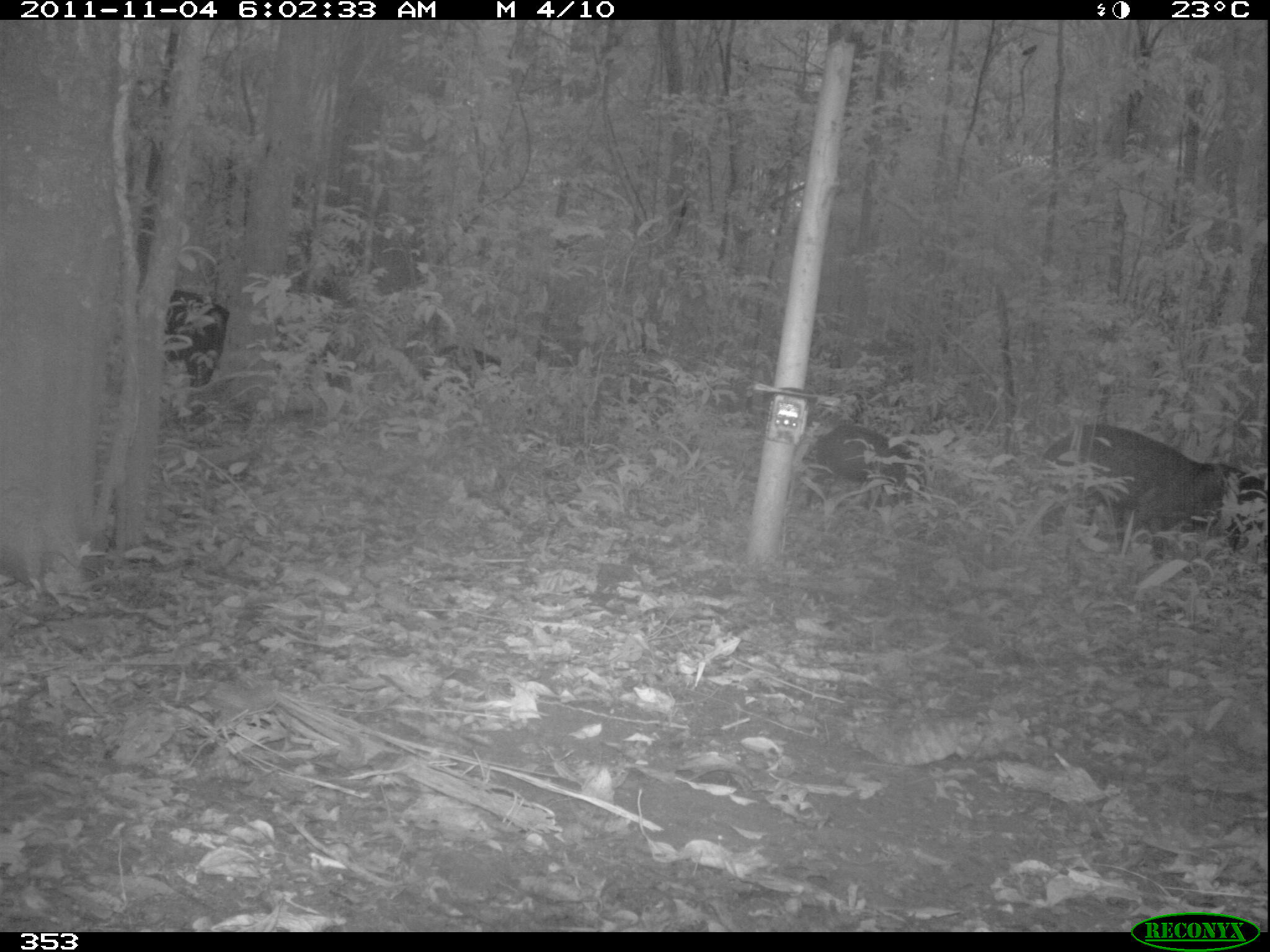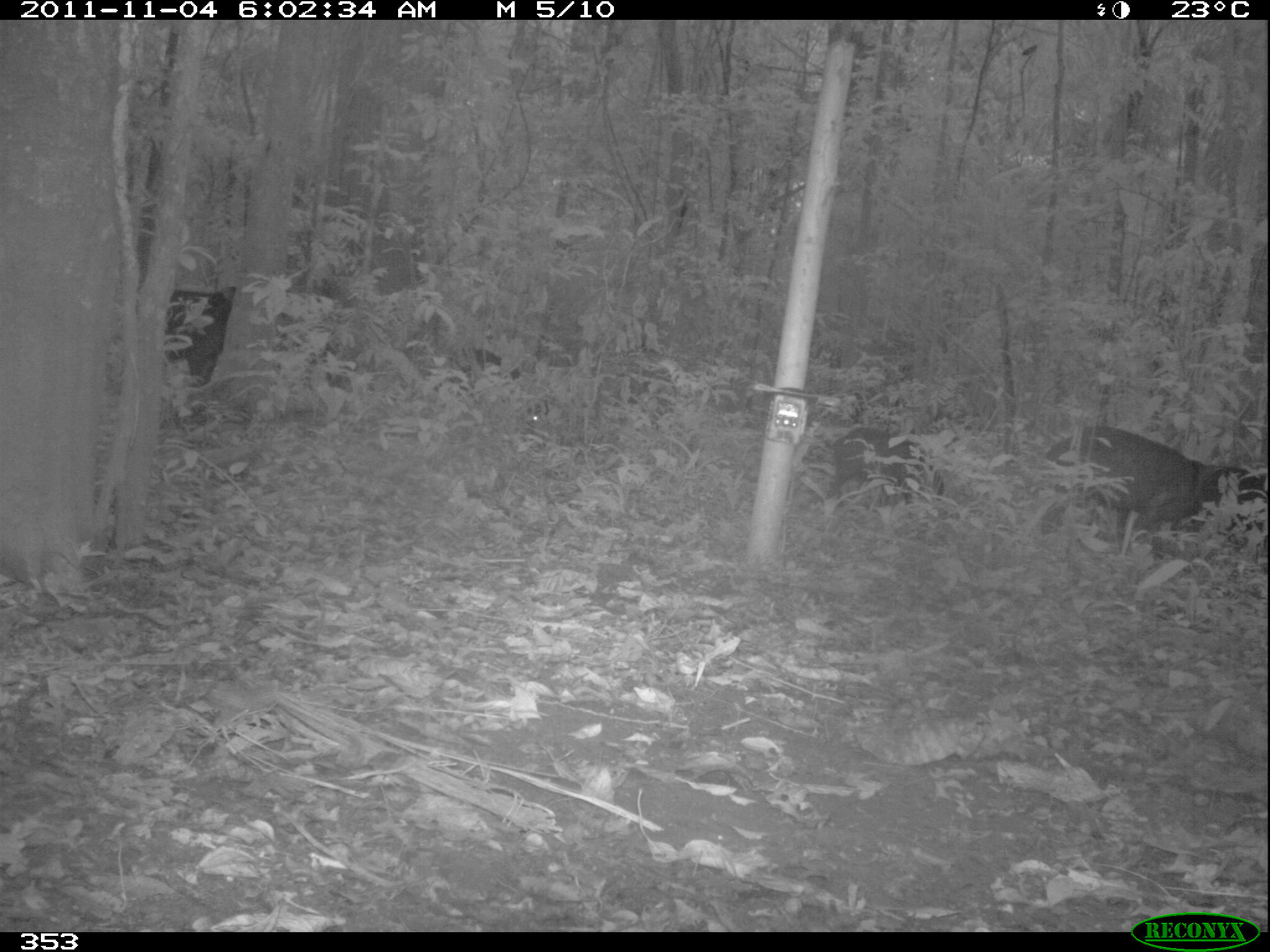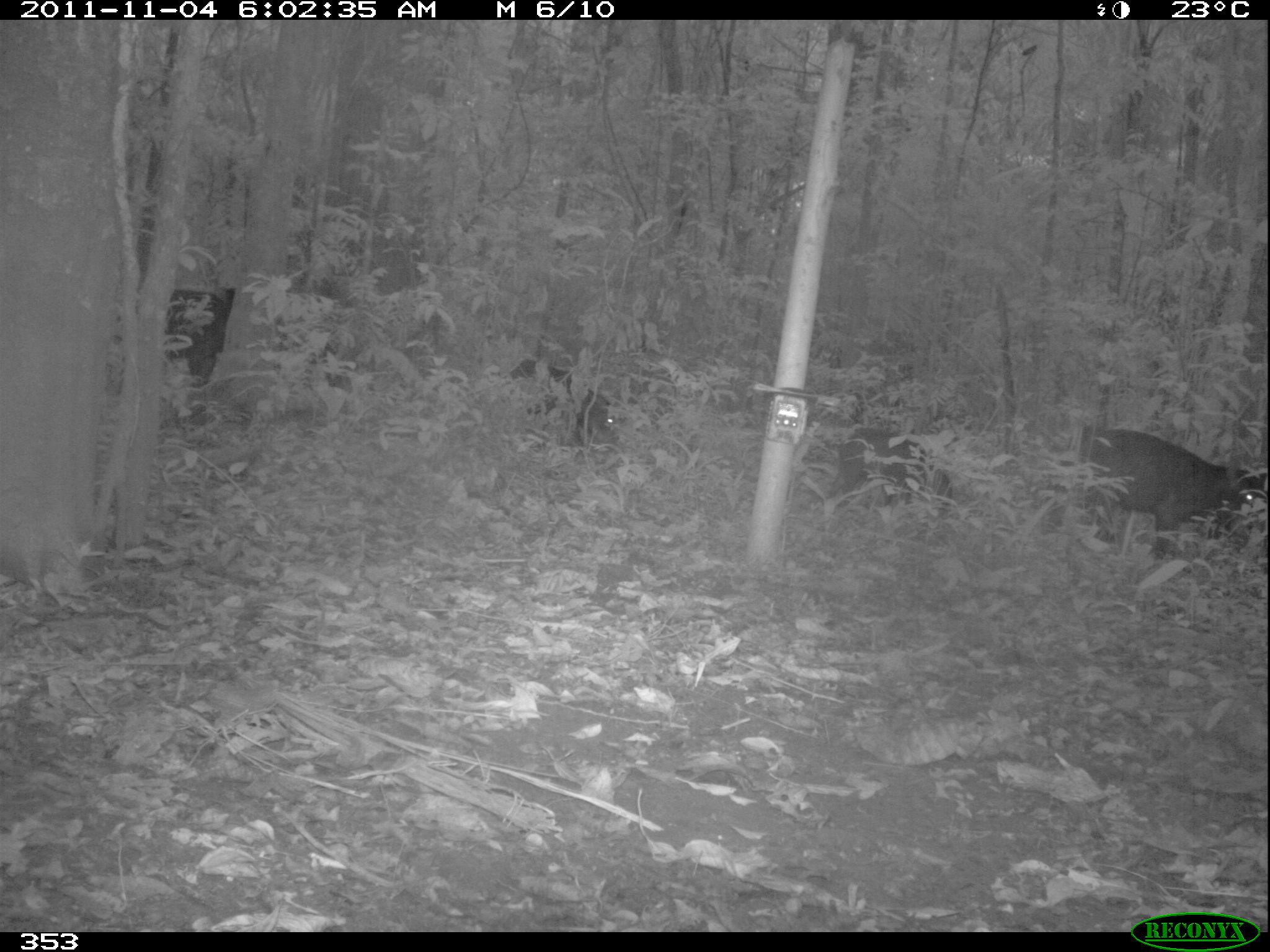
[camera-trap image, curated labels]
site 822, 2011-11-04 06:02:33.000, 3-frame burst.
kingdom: Animalia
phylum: Chordata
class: Mammalia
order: Artiodactyla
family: Tayassuidae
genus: Tayassu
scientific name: Tayassu pecari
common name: white-lipped peccary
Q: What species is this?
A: Tayassu pecari (white-lipped peccary).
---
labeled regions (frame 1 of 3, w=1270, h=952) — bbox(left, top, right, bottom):
tayassu pecari: bbox(1034, 422, 1268, 568); bbox(801, 424, 927, 511); bbox(163, 288, 230, 414); bbox(421, 344, 502, 396)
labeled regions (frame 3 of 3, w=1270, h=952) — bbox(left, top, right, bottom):
tayassu pecari: bbox(1071, 427, 1270, 561); bbox(834, 426, 953, 516); bbox(162, 287, 235, 431); bbox(508, 358, 615, 451)